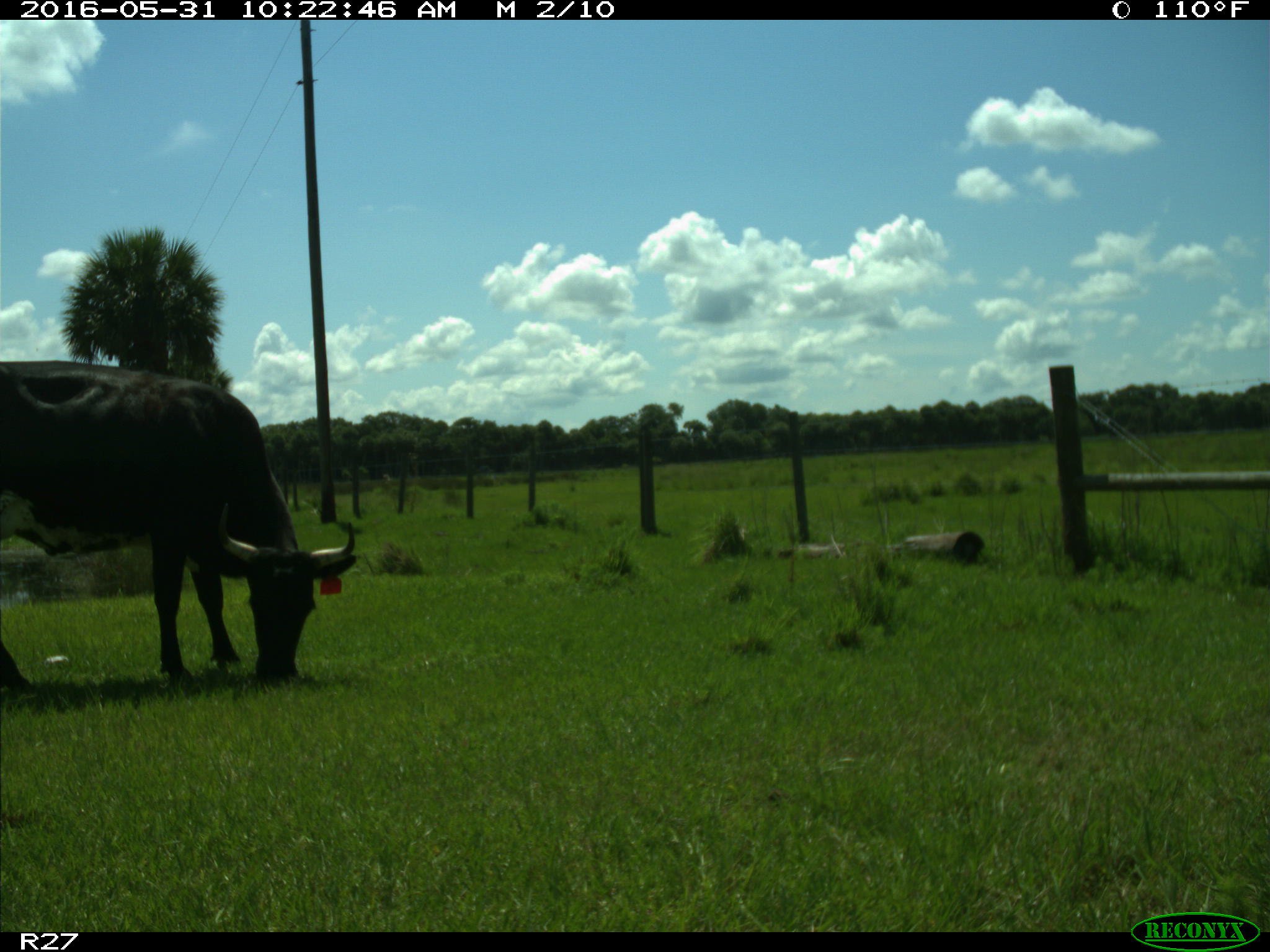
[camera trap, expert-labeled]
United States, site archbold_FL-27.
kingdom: Animalia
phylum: Chordata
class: Mammalia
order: Artiodactyla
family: Bovidae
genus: Bos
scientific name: Bos taurus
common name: domestic cow